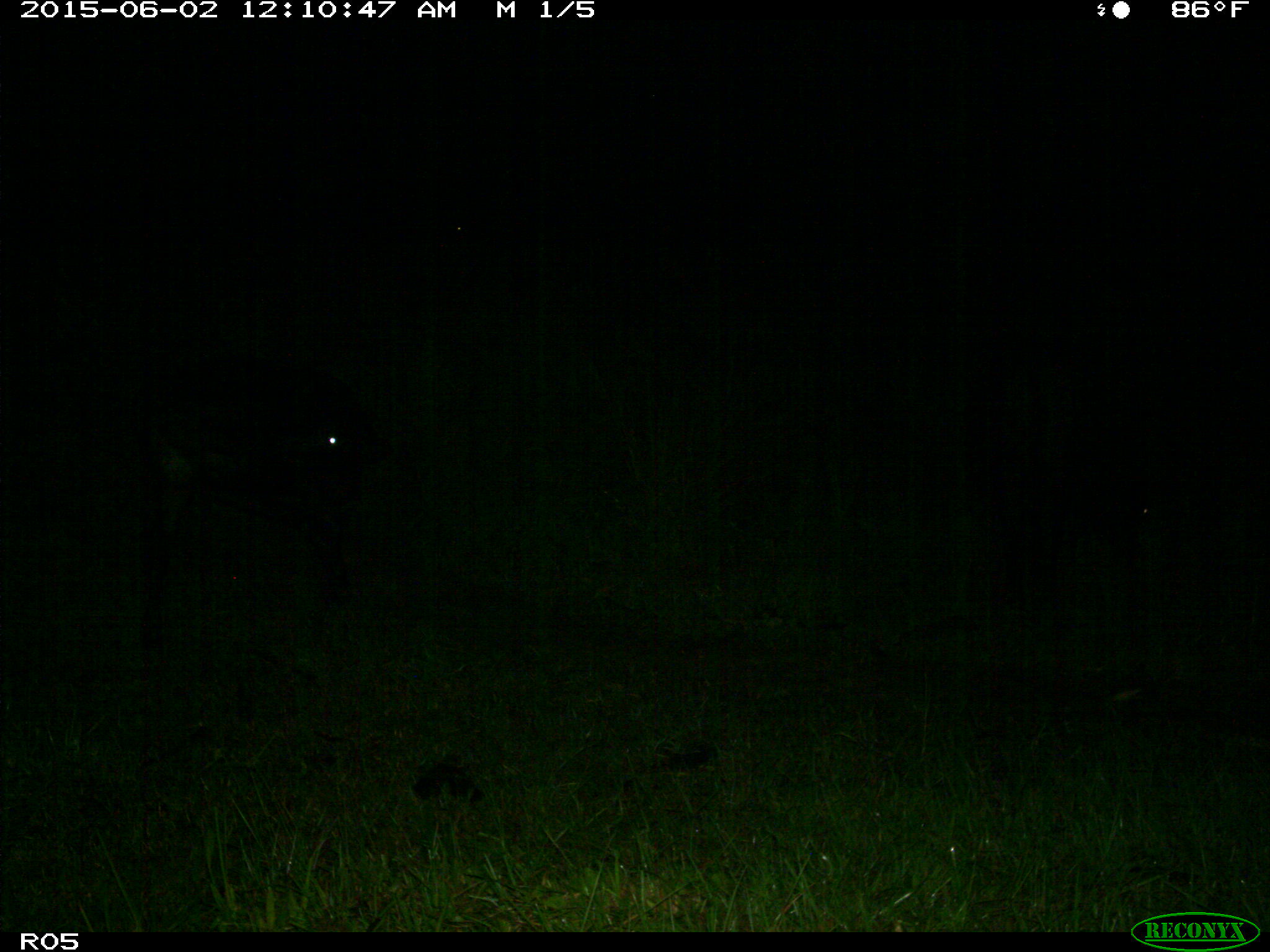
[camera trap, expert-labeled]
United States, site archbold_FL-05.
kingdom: Animalia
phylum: Chordata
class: Mammalia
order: Artiodactyla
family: Bovidae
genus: Bos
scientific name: Bos taurus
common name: domestic cow